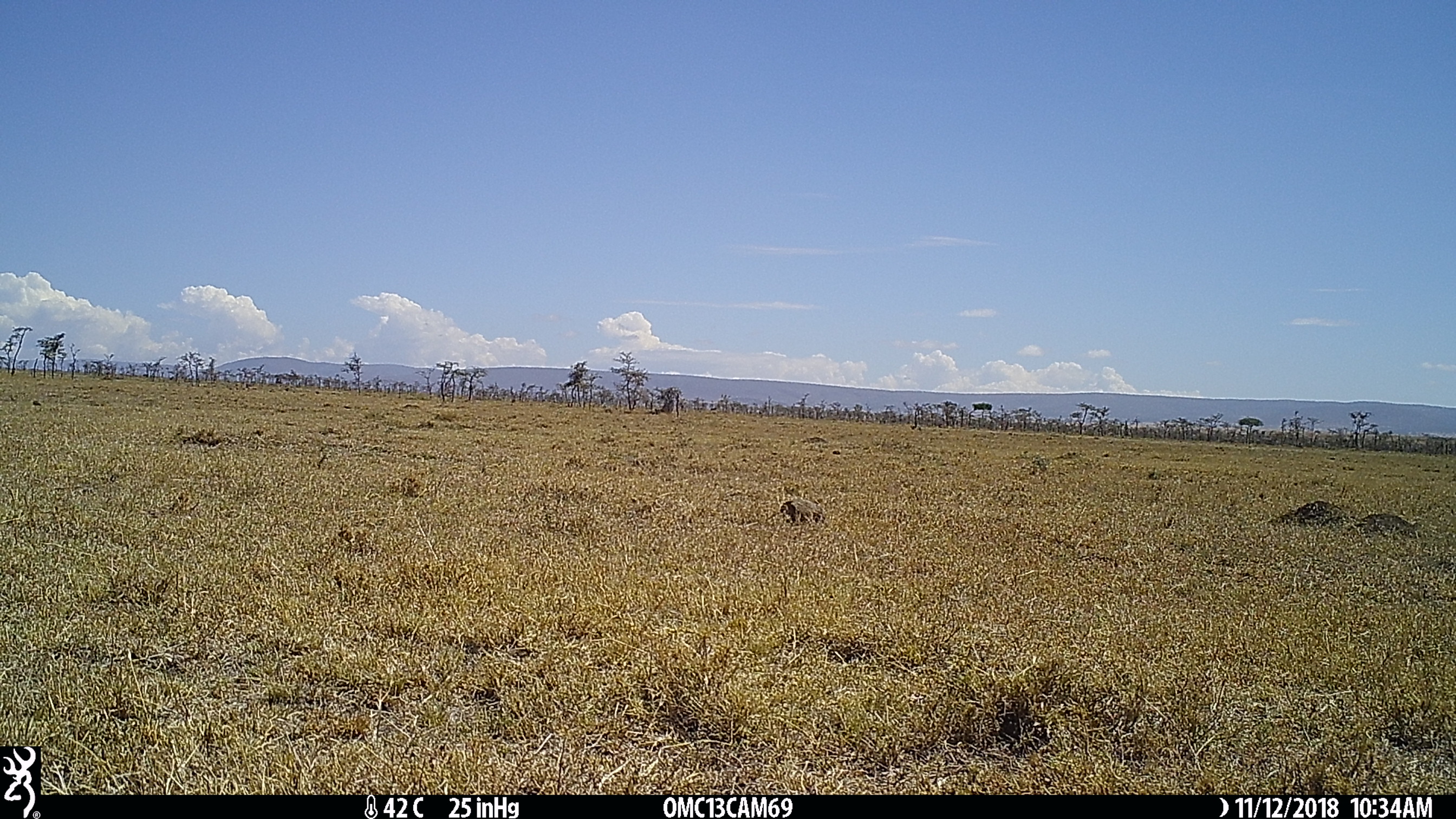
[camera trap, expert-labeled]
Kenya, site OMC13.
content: unidentified animal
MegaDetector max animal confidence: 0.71